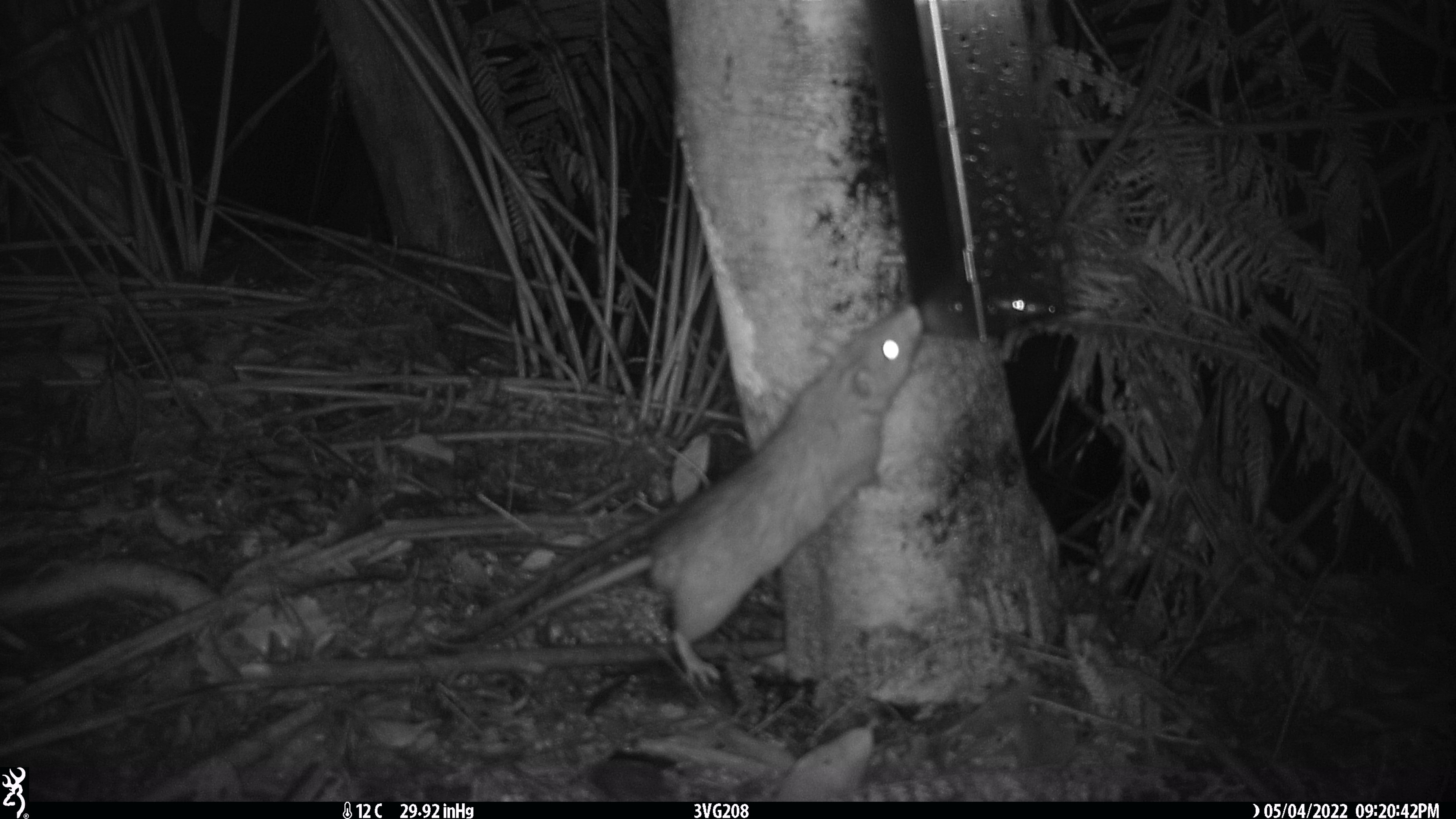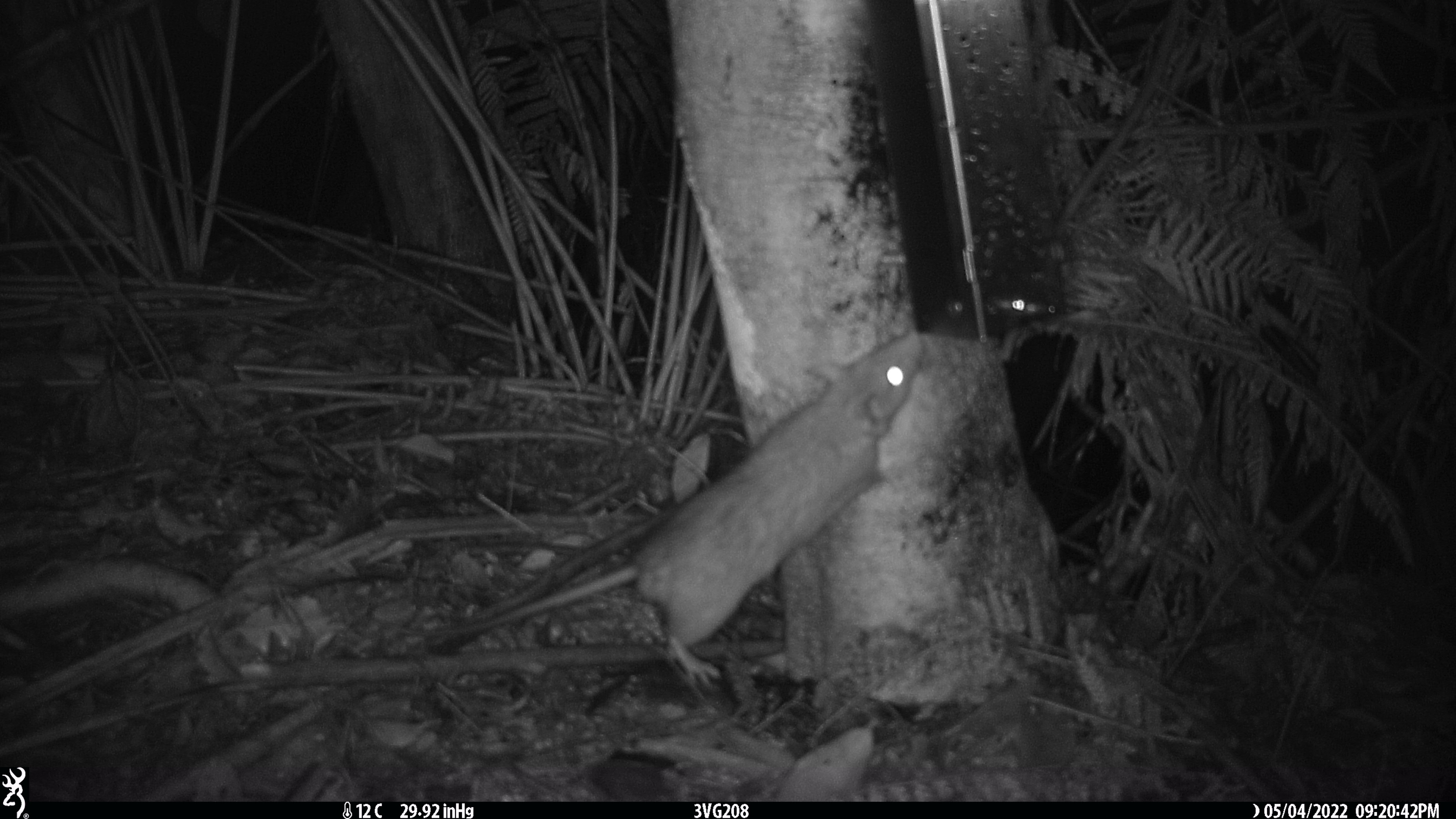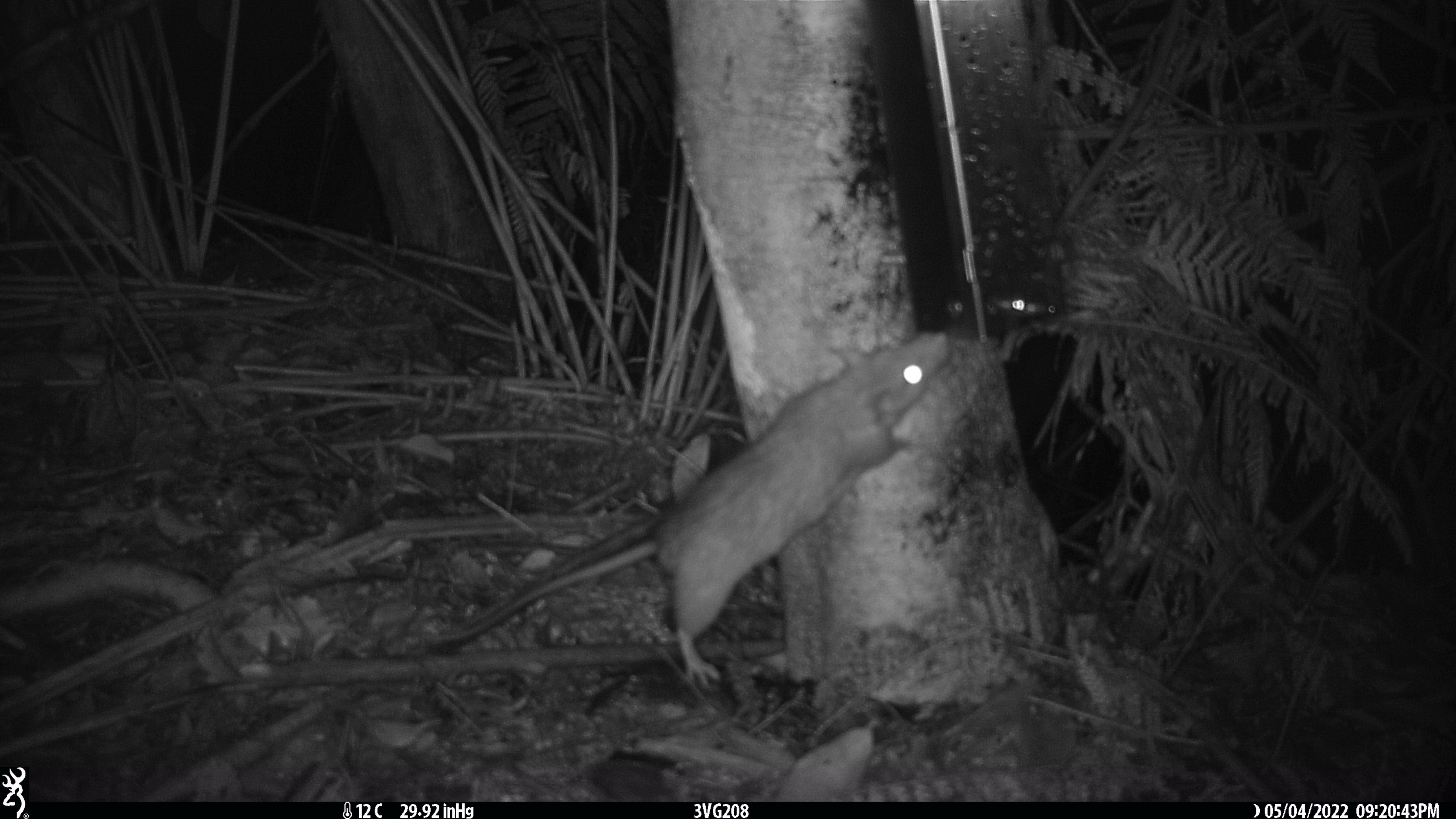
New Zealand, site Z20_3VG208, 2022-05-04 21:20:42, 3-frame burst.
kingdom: Animalia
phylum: Chordata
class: Mammalia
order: Rodentia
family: Muridae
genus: Rattus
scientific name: Rattus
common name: rat